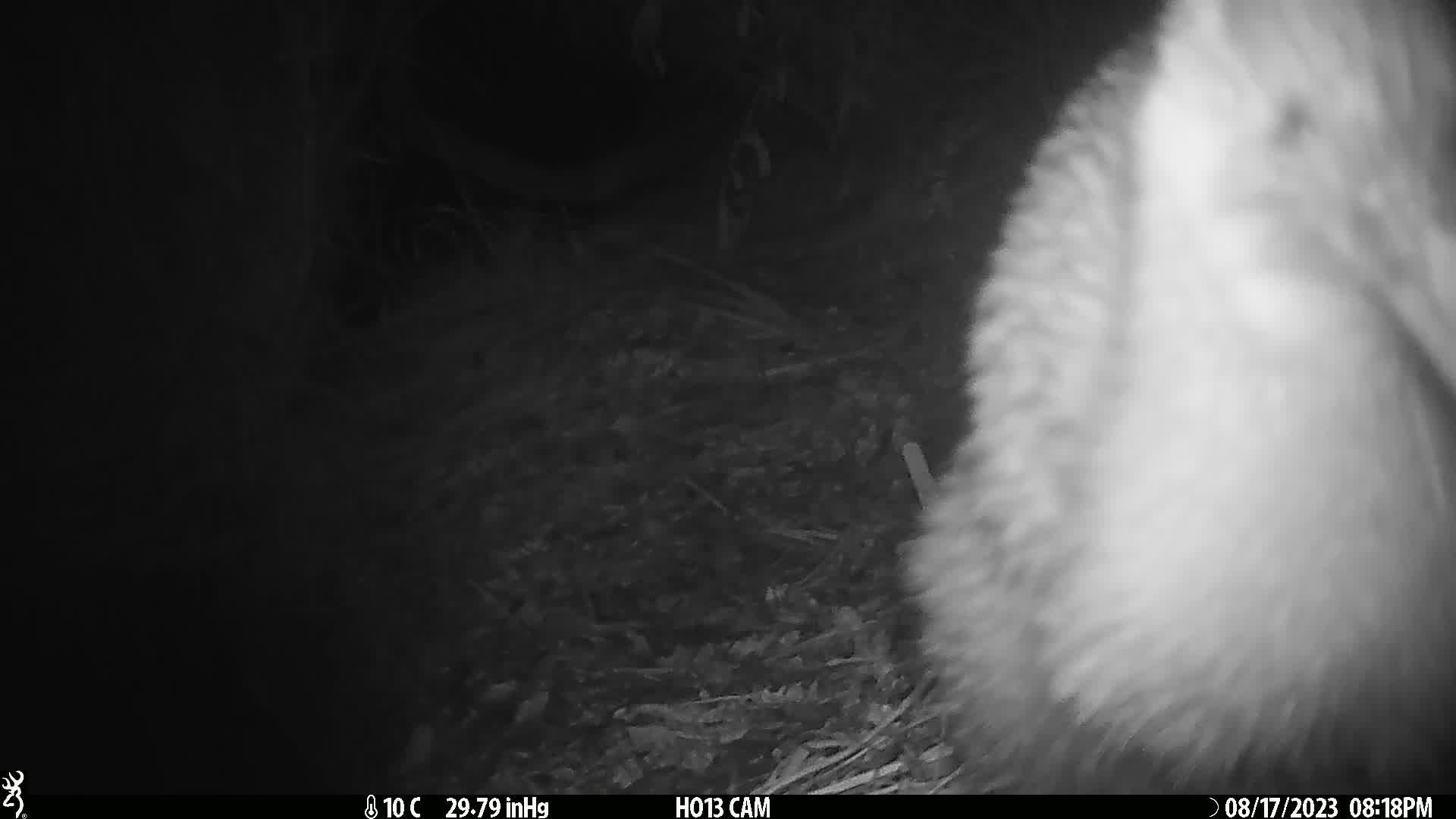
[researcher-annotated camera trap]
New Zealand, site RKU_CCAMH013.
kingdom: Animalia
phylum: Chordata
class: Aves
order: Apterygiformes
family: Apterygidae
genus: Apteryx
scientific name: Apteryx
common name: kiwi